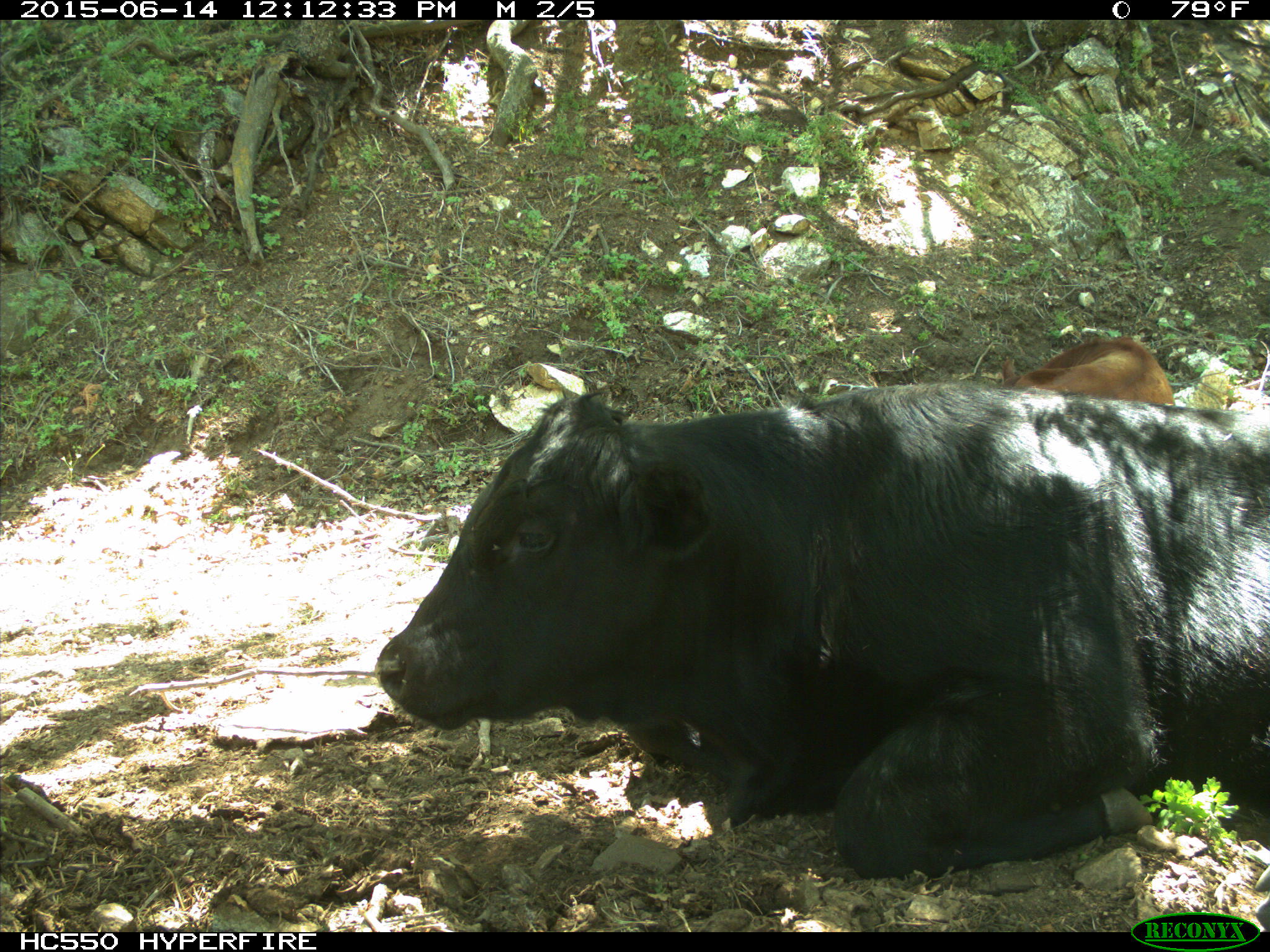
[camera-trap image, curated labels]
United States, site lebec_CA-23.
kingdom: Animalia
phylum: Chordata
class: Mammalia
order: Artiodactyla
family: Bovidae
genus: Bos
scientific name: Bos taurus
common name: domestic cow